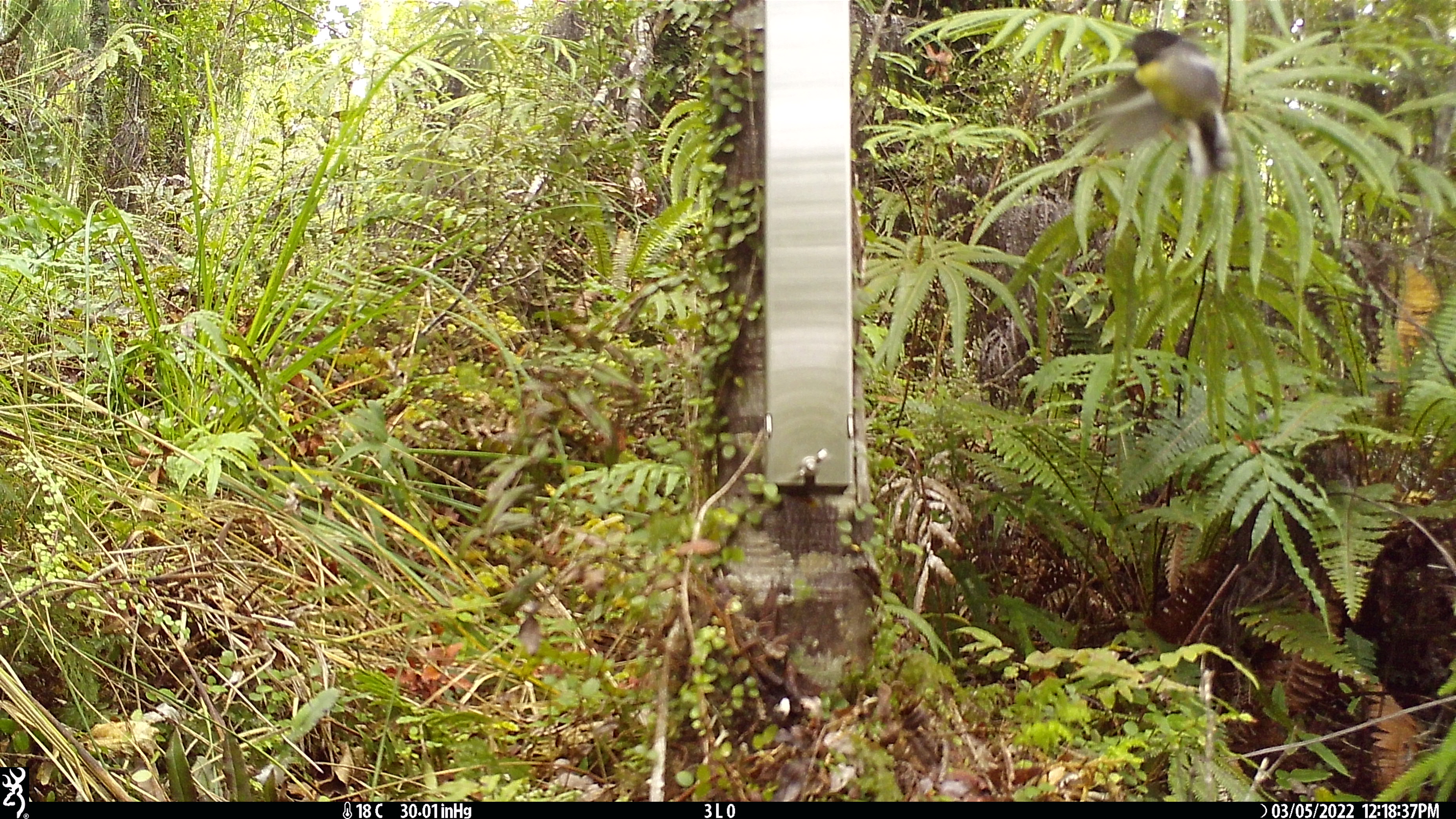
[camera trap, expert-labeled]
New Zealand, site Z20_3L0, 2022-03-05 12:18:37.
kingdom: Animalia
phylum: Chordata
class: Aves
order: Passeriformes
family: Petroicidae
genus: Petroica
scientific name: Petroica macrocephala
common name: tomtit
Tomtit (Petroica macrocephala).